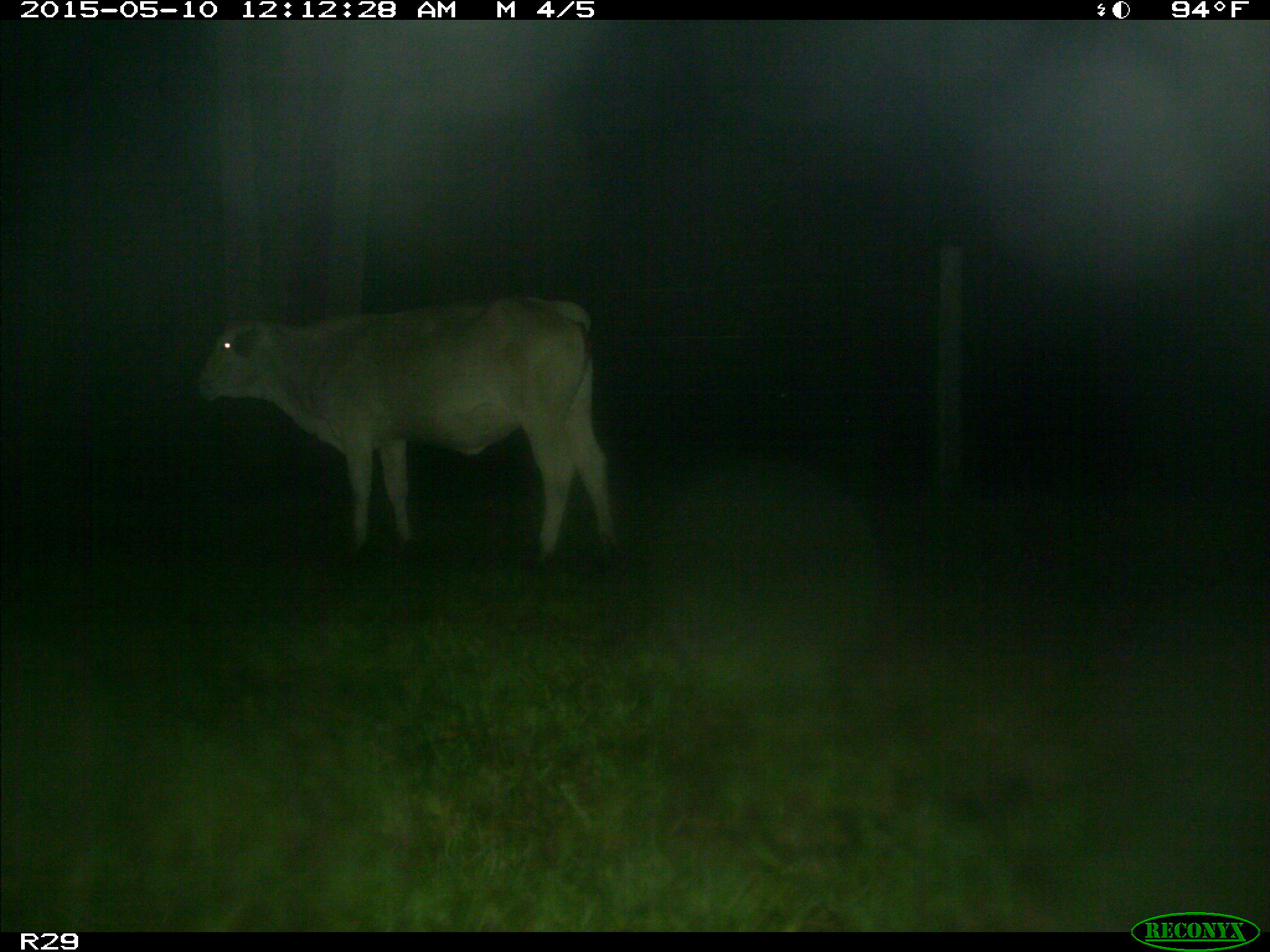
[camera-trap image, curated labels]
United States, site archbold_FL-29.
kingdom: Animalia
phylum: Chordata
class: Mammalia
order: Artiodactyla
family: Bovidae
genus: Bos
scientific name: Bos taurus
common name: domestic cow